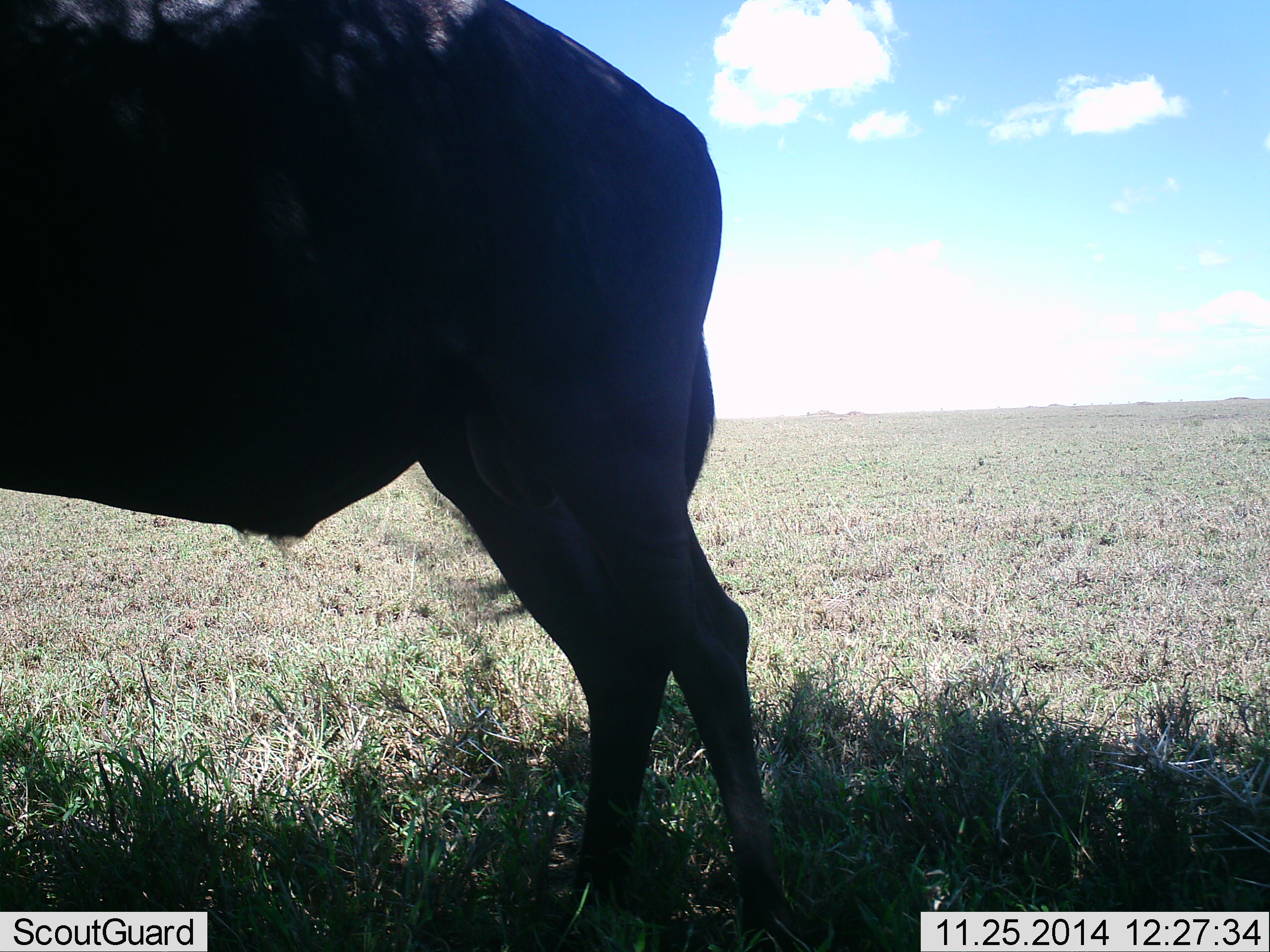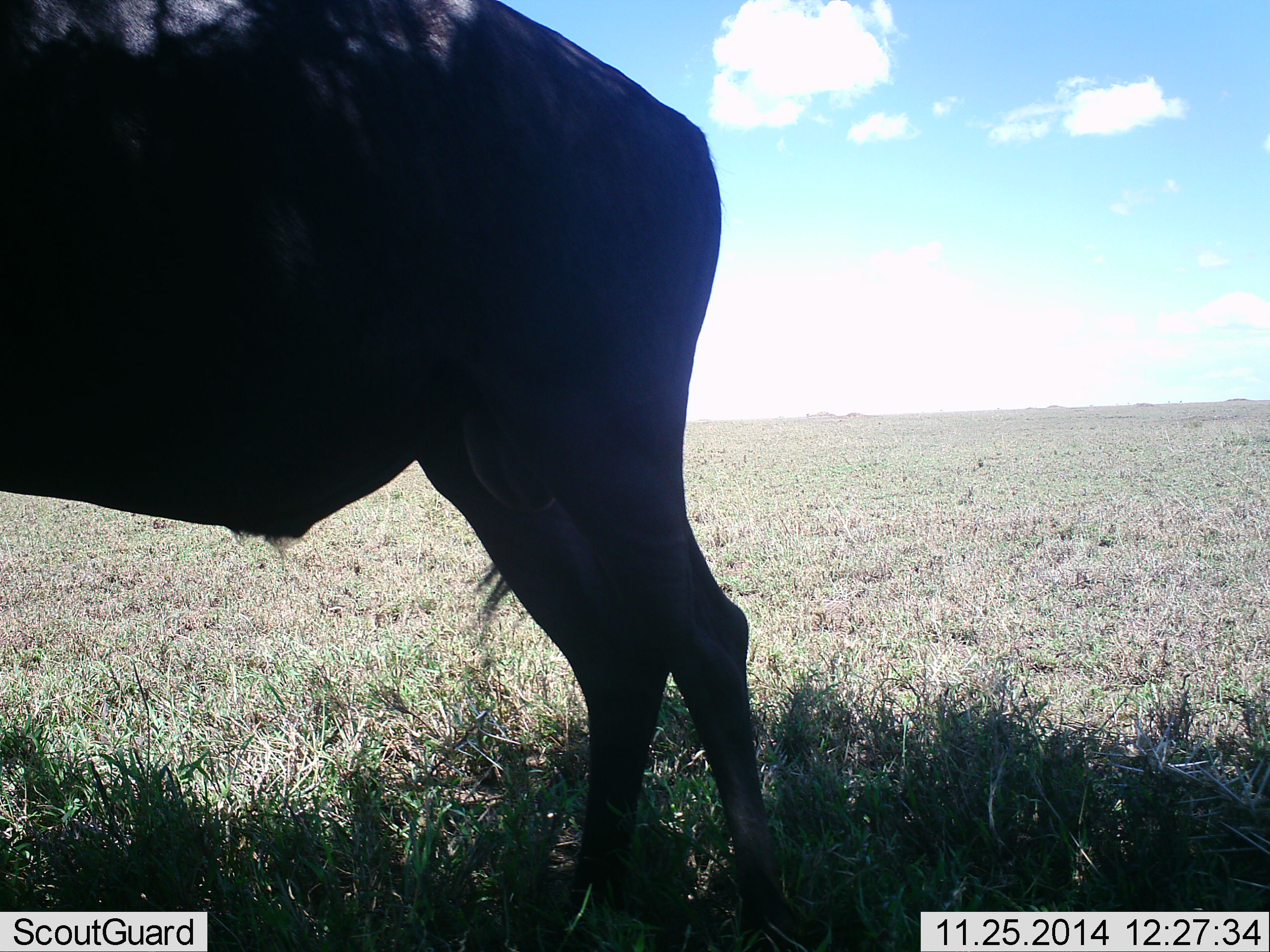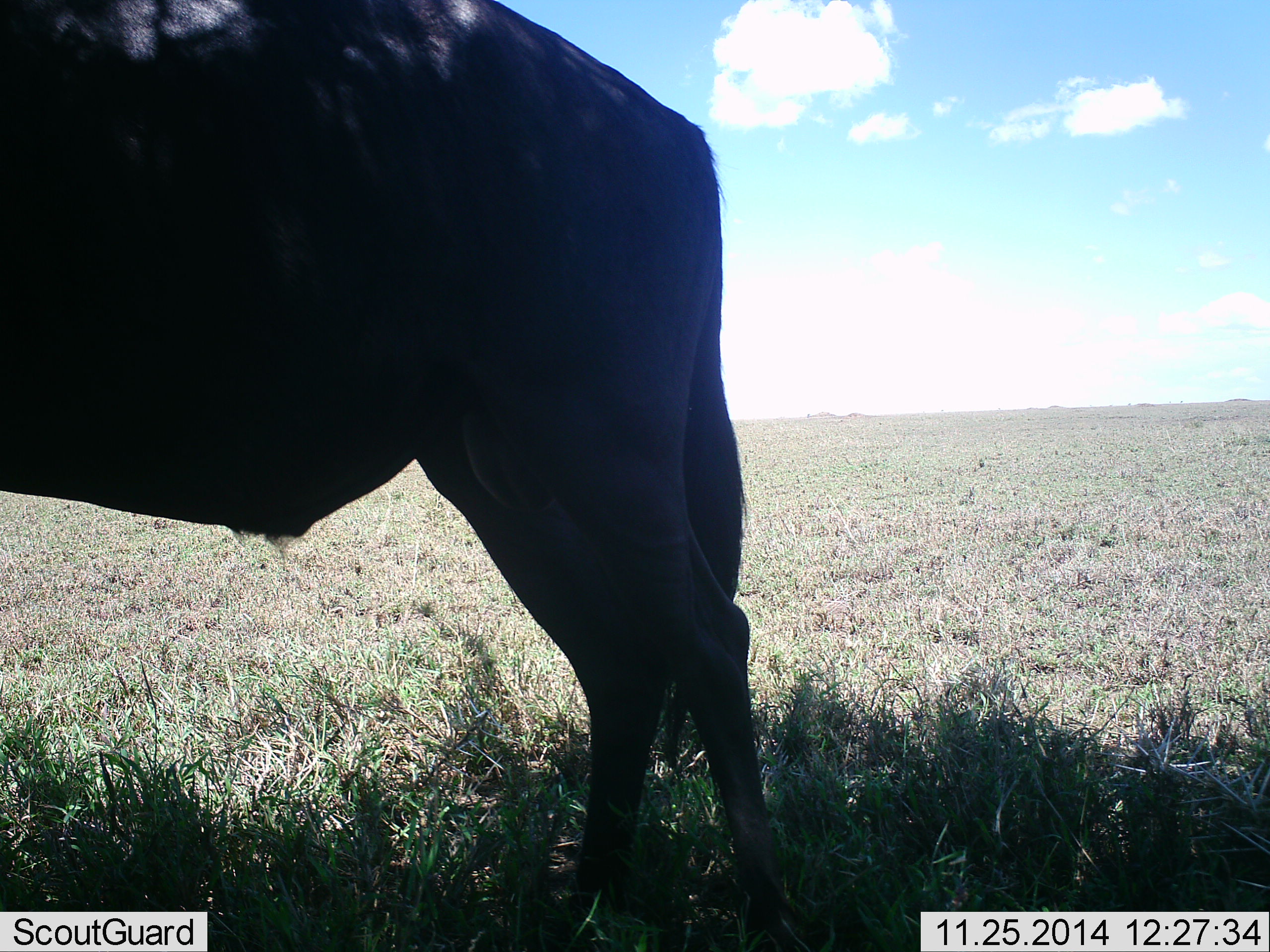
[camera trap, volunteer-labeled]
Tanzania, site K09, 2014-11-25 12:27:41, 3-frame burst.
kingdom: Animalia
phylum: Chordata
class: Mammalia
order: Artiodactyla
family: Bovidae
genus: Connochaetes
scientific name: Connochaetes taurinus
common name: blue wildebeest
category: wildebeest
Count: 1.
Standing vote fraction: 90%.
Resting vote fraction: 10%.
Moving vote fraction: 0%.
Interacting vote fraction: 0%.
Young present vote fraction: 0%.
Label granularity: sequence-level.